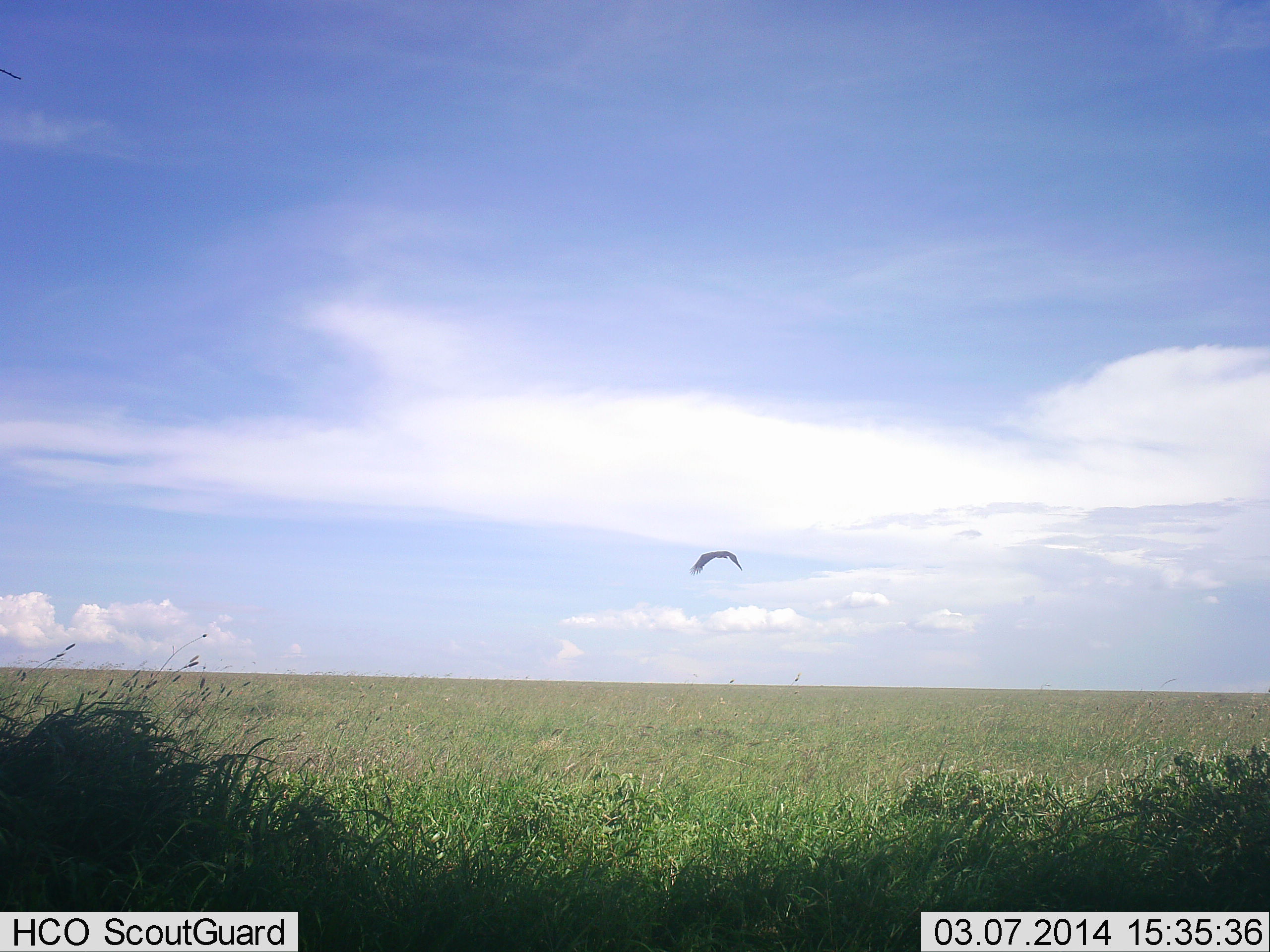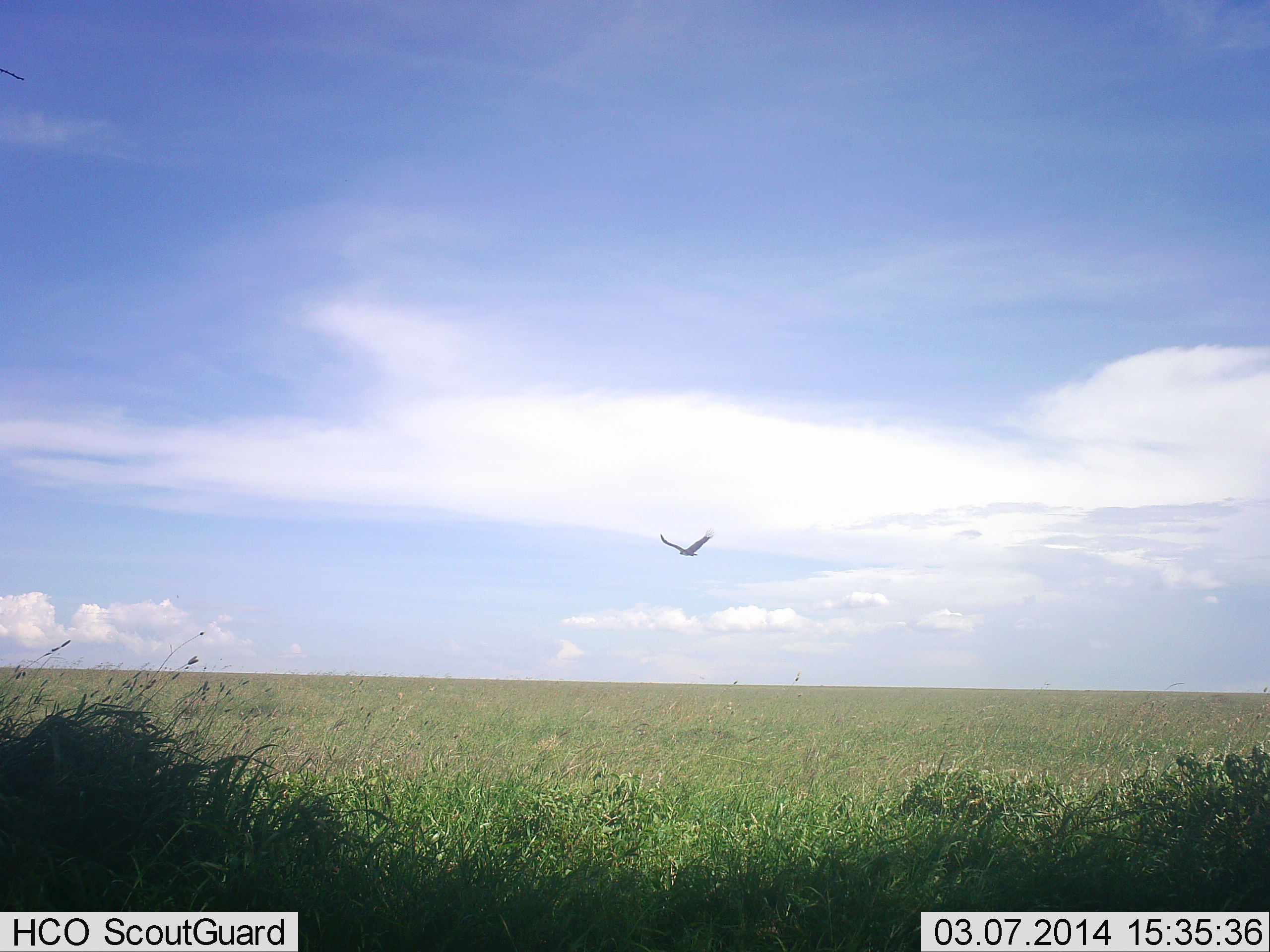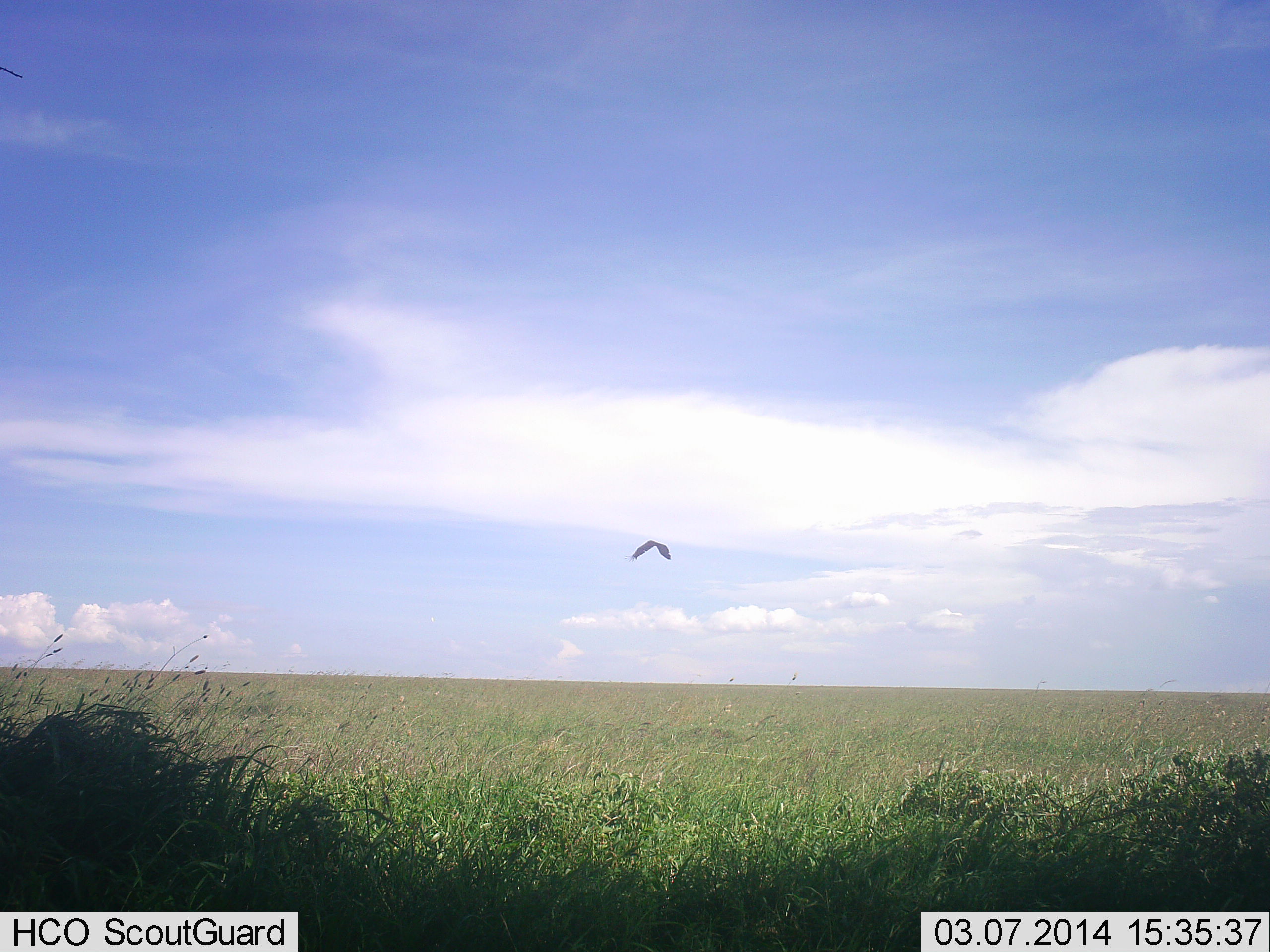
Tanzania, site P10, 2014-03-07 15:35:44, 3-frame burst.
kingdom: Animalia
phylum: Chordata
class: Aves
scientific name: Aves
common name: bird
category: otherbird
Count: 1.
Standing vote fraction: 0%.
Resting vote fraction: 0%.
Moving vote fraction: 100%.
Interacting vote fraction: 0%.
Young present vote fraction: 0%.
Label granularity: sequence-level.